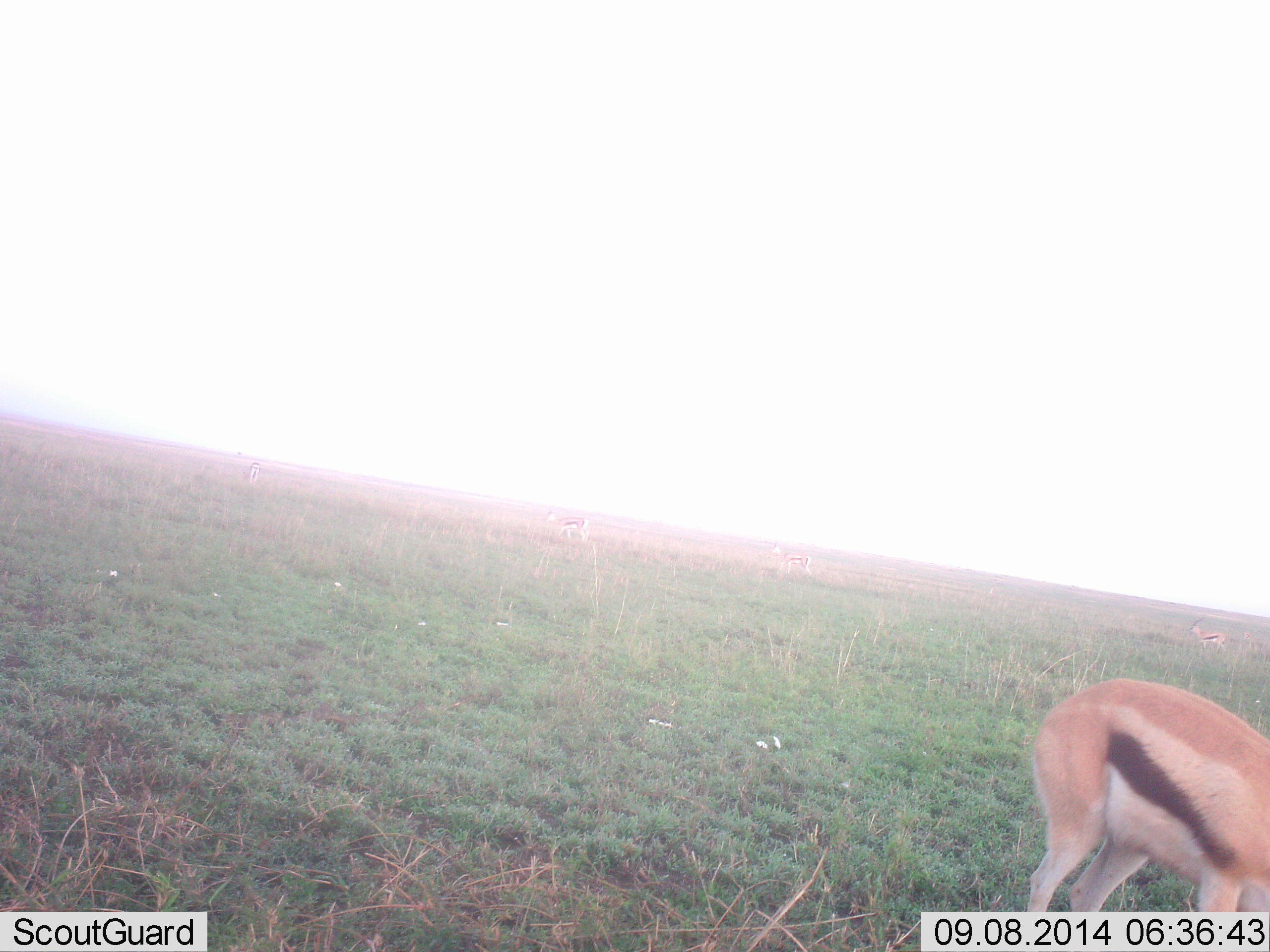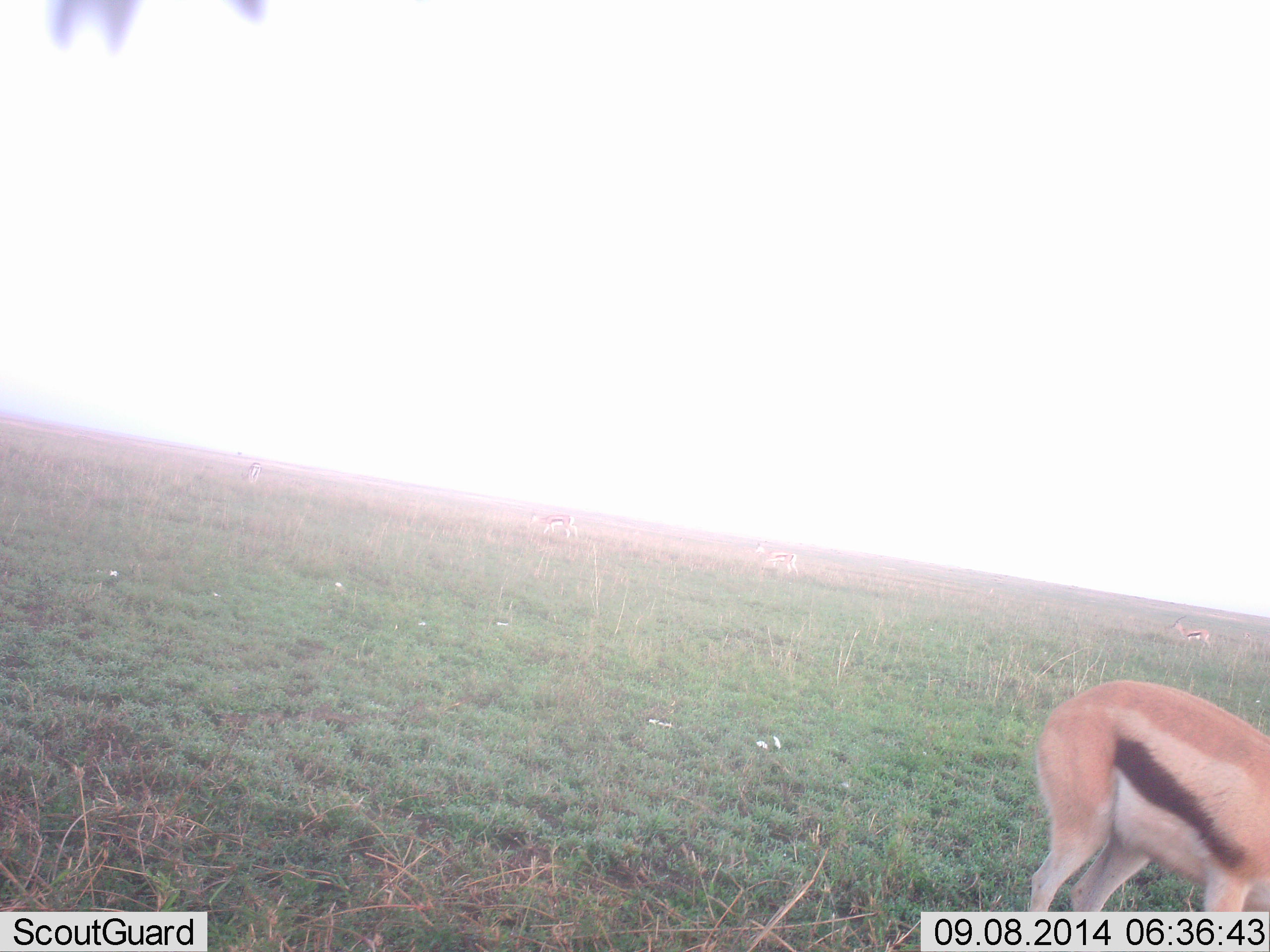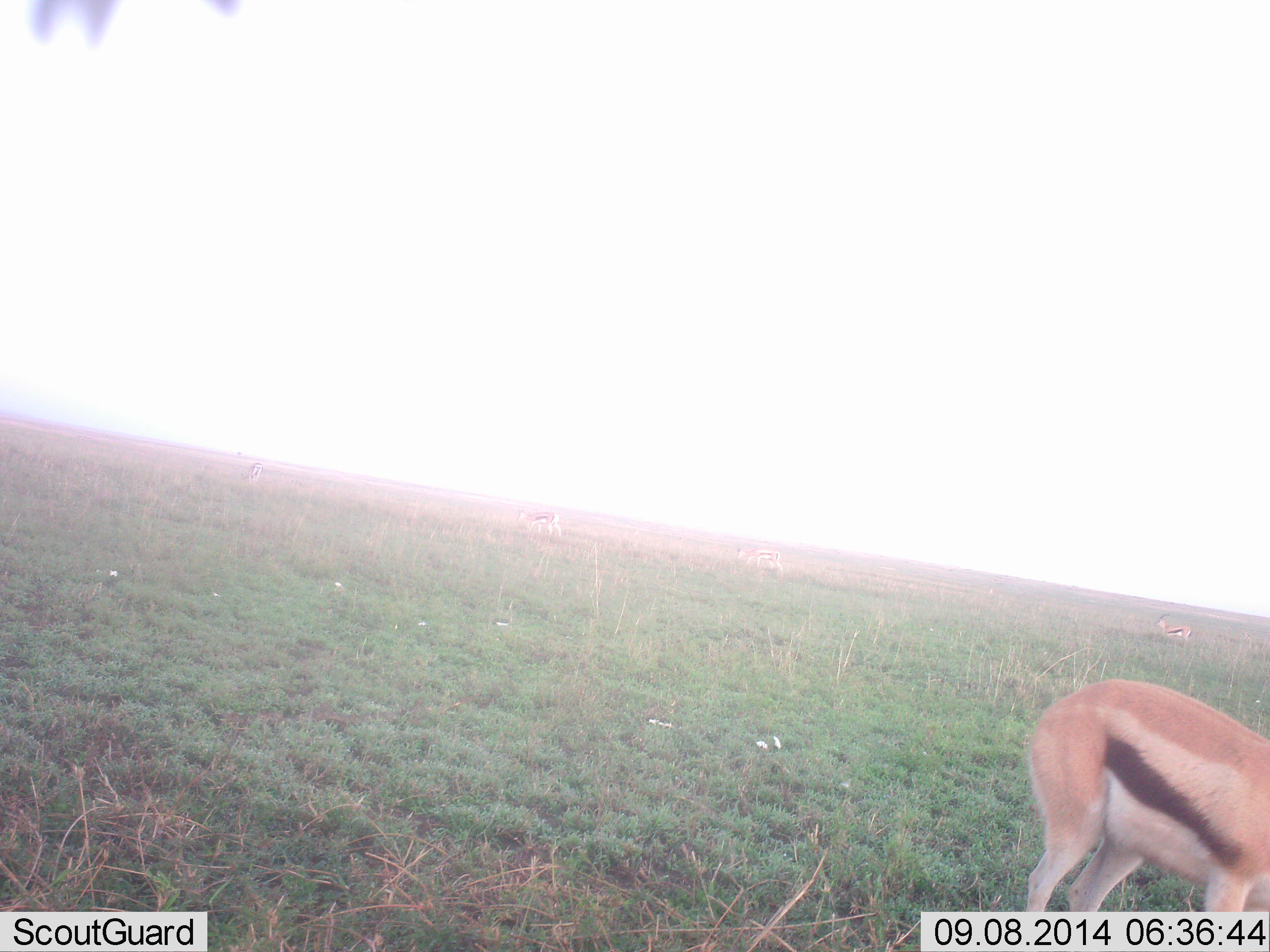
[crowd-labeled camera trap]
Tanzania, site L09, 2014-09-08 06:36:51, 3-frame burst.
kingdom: Animalia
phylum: Chordata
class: Mammalia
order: Artiodactyla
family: Bovidae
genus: Eudorcas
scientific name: Eudorcas thomsonii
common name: thomson's gazelle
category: gazellethomsons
Gazellethomsons (thomson's gazelle) (Eudorcas thomsonii), count 1. Behavior (volunteer vote fractions): standing 55%, resting 9%, moving 27%, interacting 0%. Young present (vote fraction): 0%. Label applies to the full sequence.